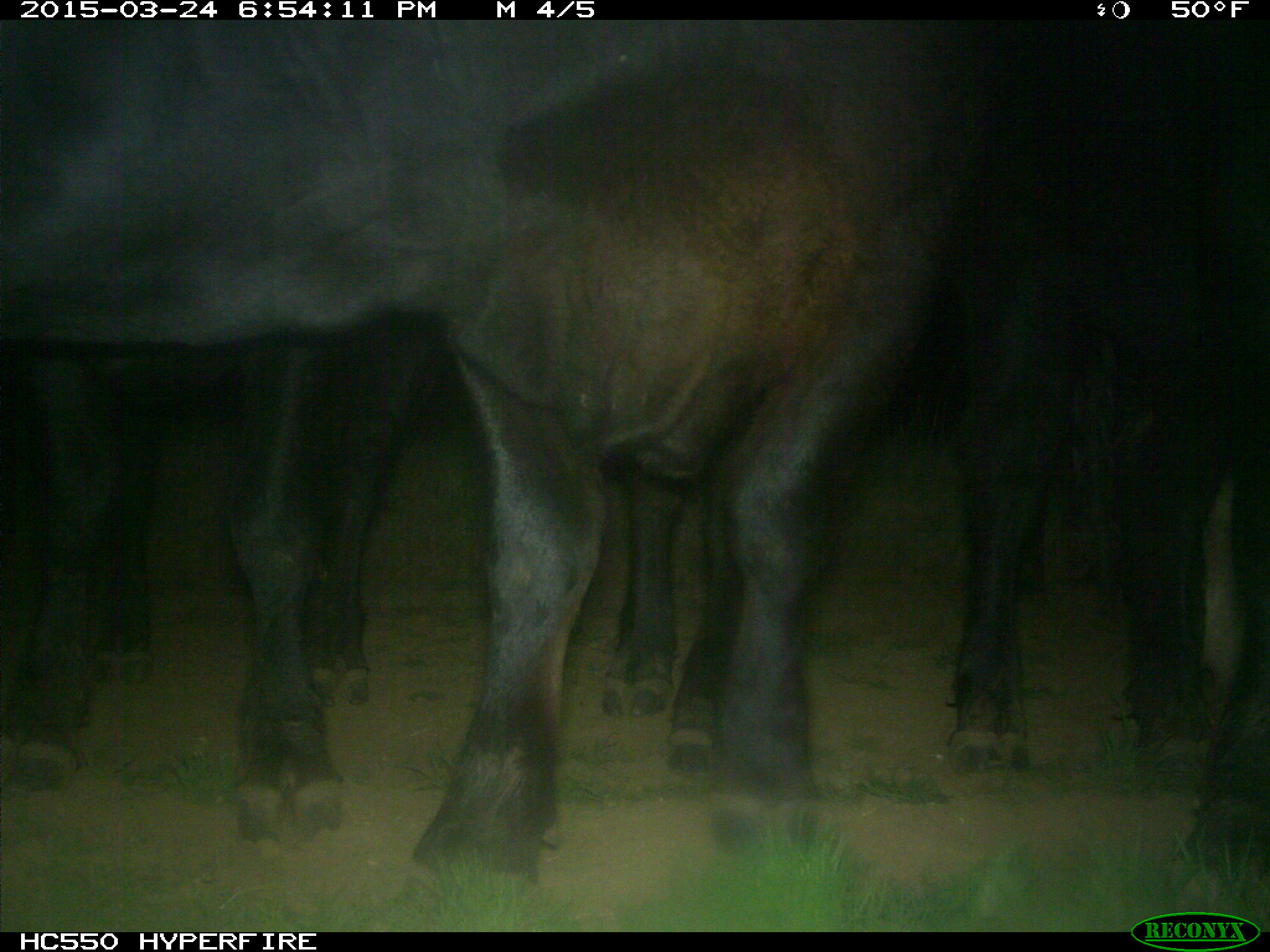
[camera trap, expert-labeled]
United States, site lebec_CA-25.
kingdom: Animalia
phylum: Chordata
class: Mammalia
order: Artiodactyla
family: Bovidae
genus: Bos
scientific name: Bos taurus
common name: domestic cow